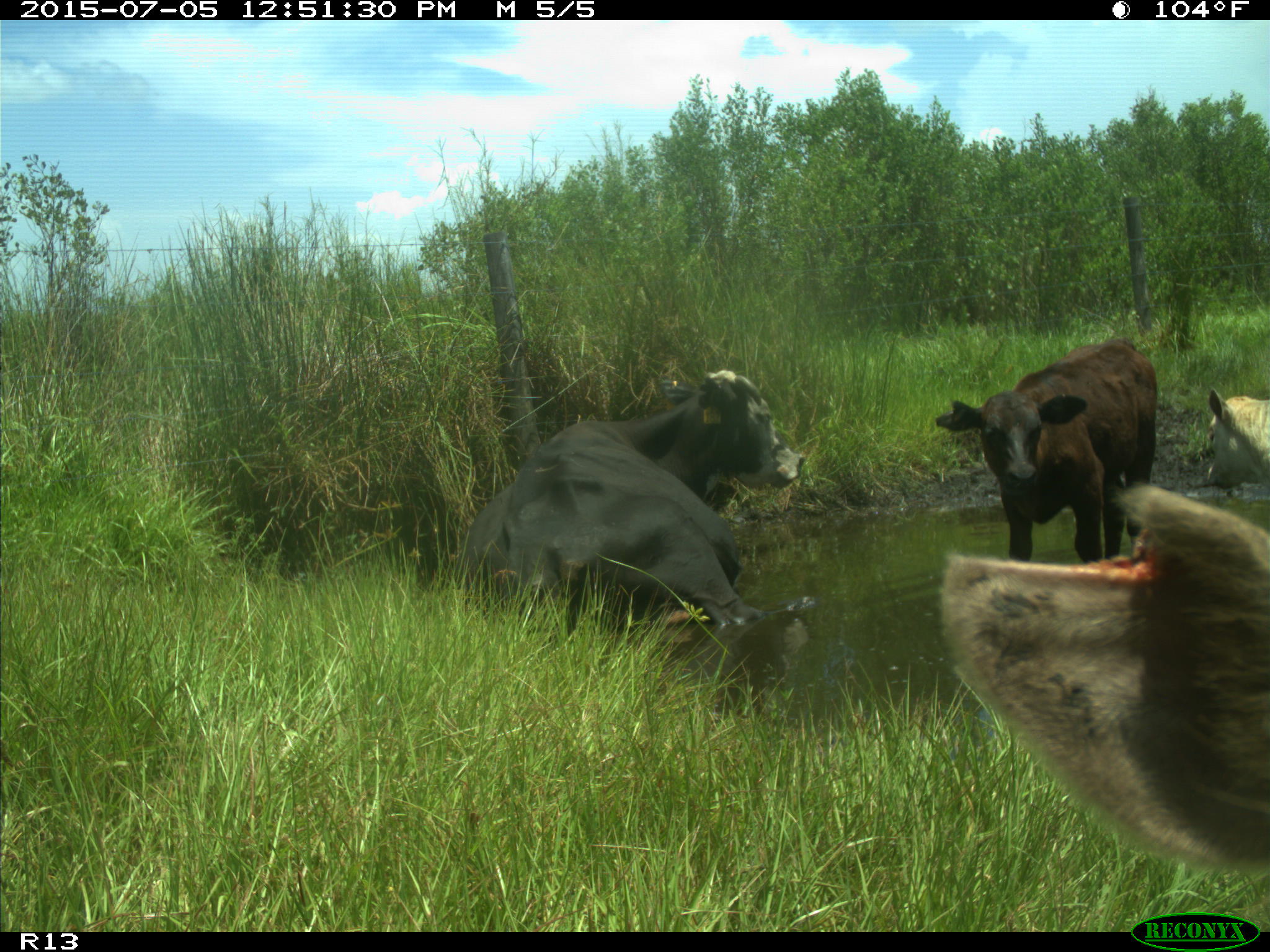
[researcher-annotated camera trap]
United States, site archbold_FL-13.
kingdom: Animalia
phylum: Chordata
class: Mammalia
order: Artiodactyla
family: Bovidae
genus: Bos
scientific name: Bos taurus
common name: domestic cow